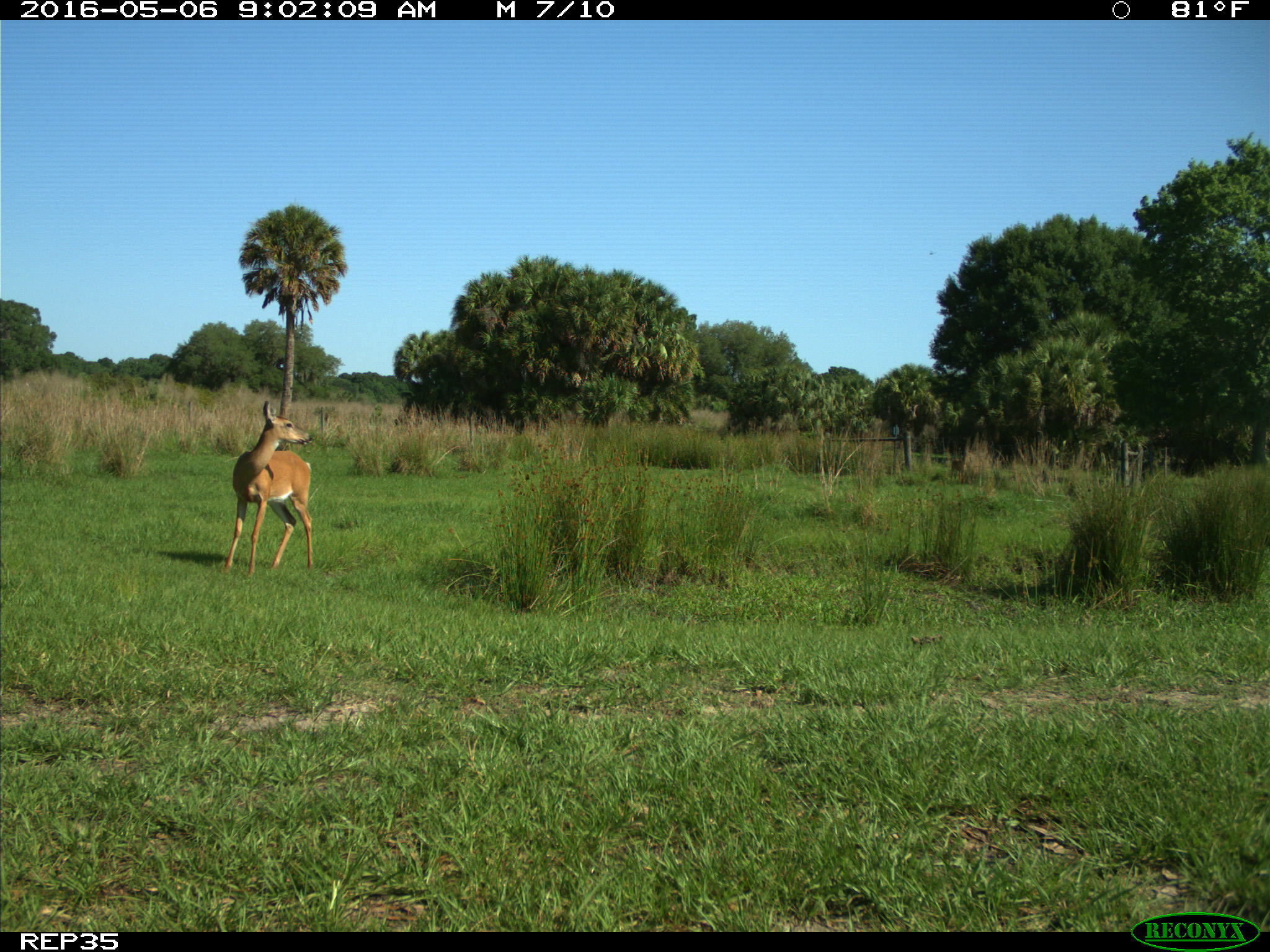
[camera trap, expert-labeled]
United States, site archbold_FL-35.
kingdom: Animalia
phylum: Chordata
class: Mammalia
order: Artiodactyla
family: Cervidae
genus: Odocoileus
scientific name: Odocoileus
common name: deer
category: unidentified deer